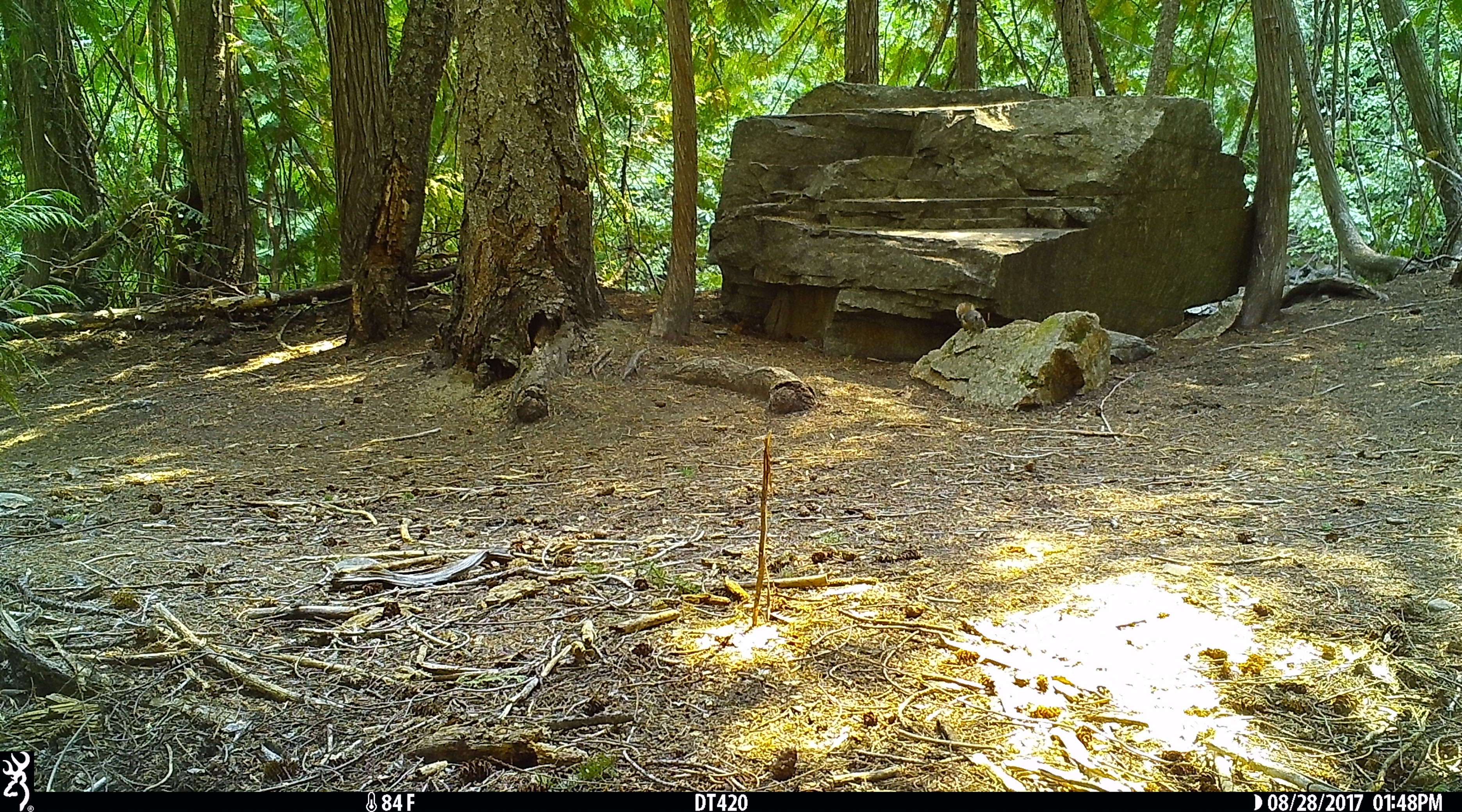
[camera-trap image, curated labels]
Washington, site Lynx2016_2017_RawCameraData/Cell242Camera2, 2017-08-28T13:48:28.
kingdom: Animalia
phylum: Chordata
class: Mammalia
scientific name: Mammalia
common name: small mammal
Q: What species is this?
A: Small mammal (Mammalia).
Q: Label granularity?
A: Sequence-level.